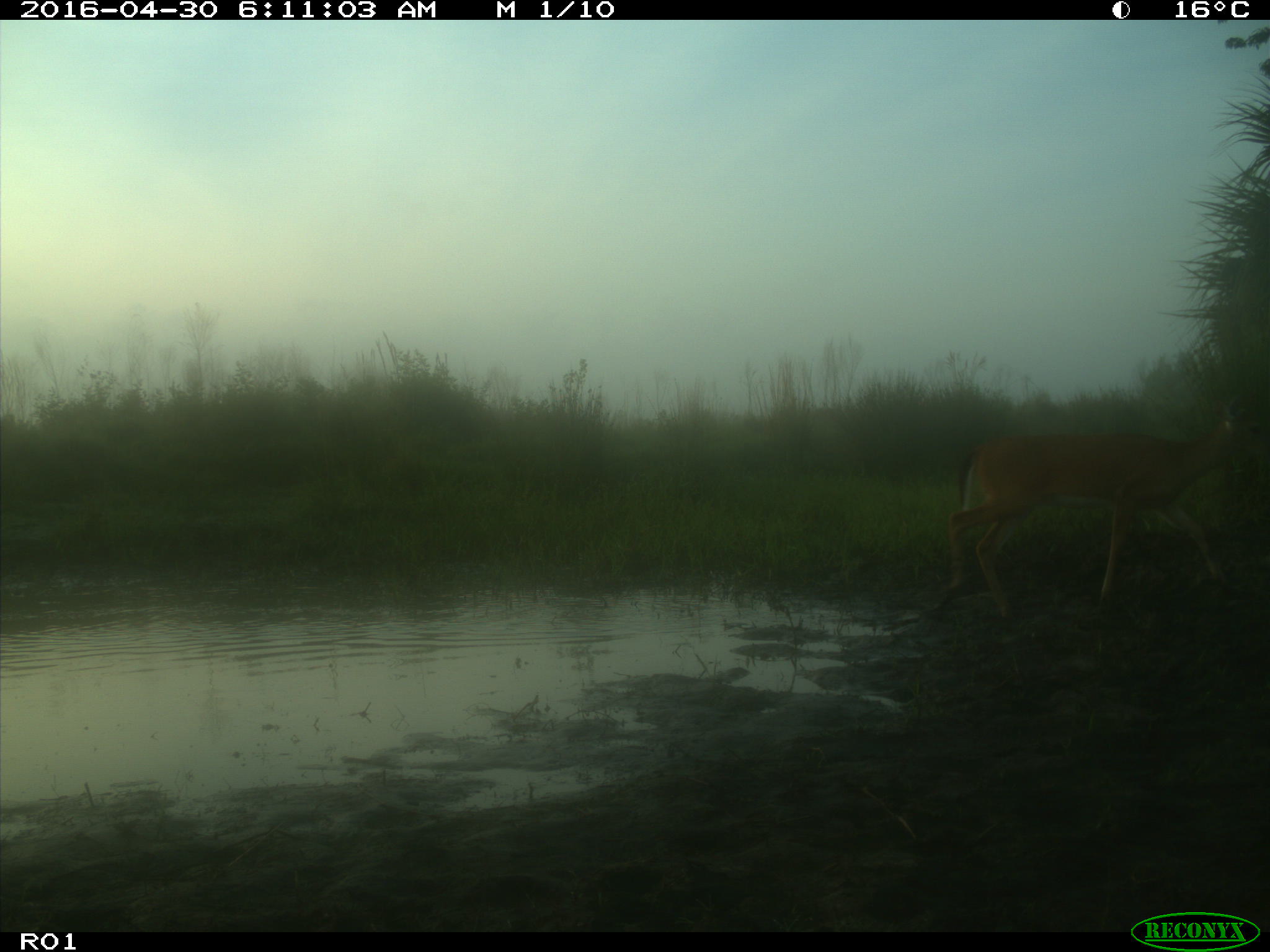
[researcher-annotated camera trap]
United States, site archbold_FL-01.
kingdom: Animalia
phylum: Chordata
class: Mammalia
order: Artiodactyla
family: Cervidae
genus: Odocoileus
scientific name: Odocoileus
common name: deer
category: unidentified deer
Unidentified deer (deer) (Odocoileus).